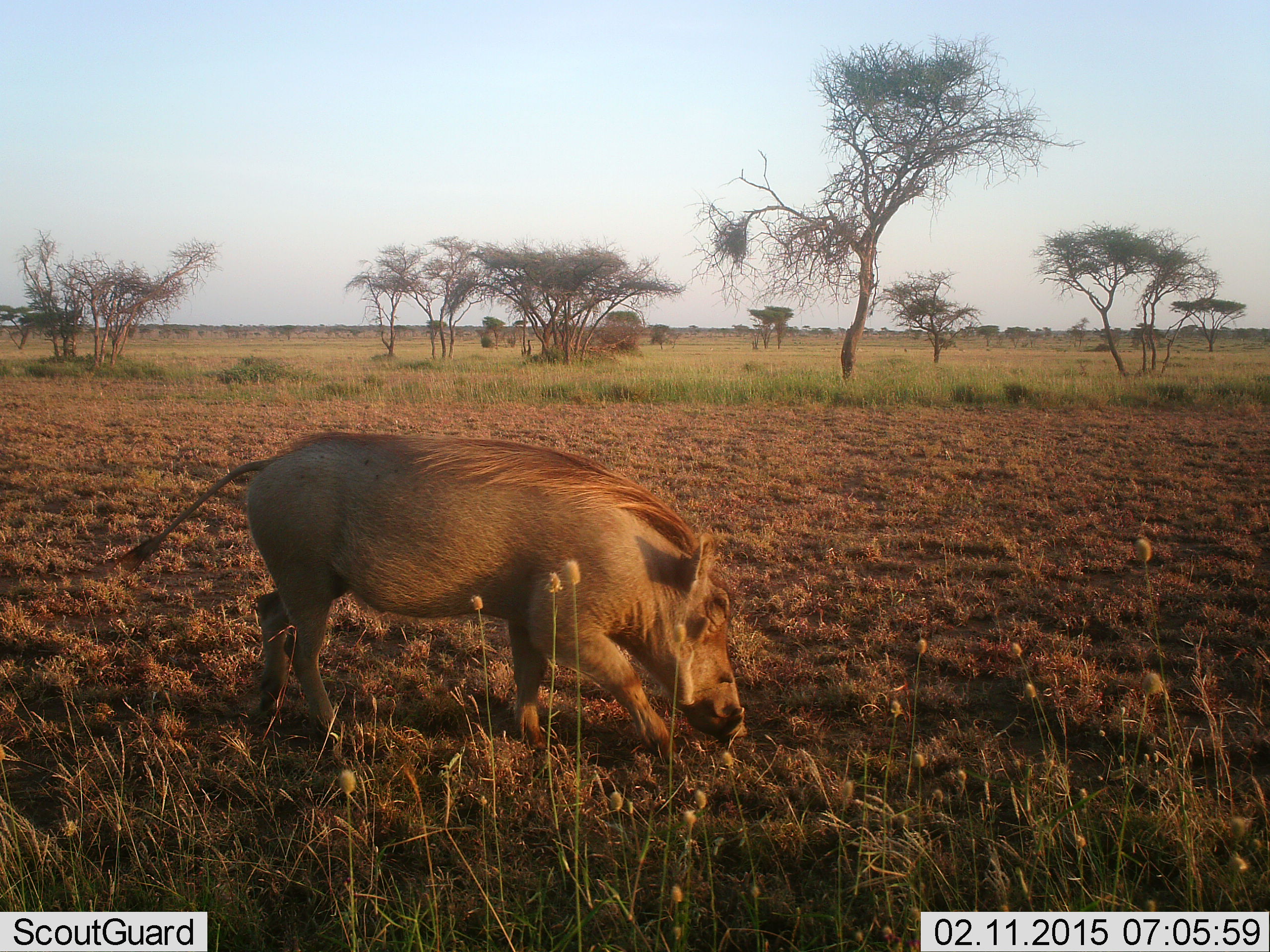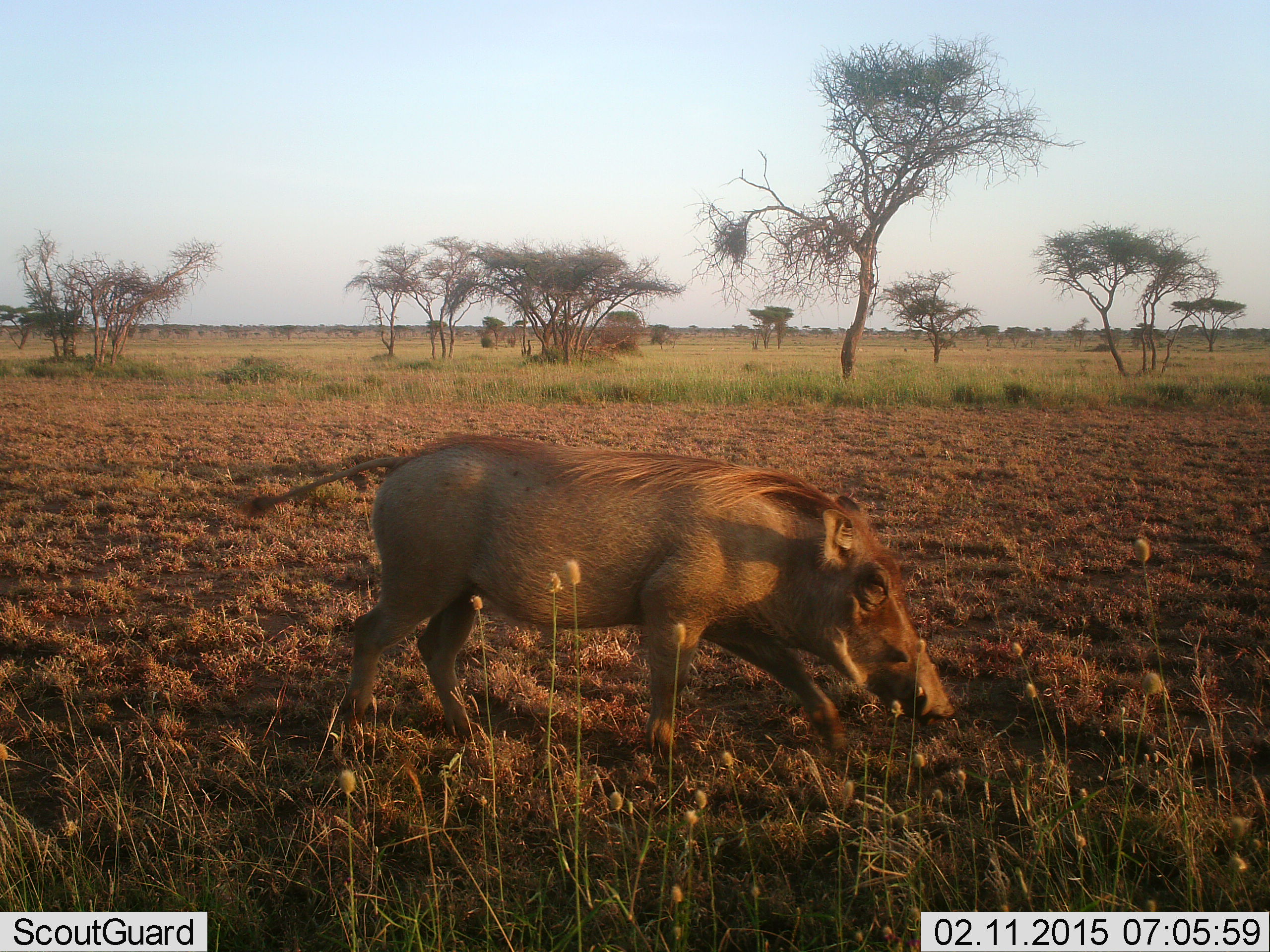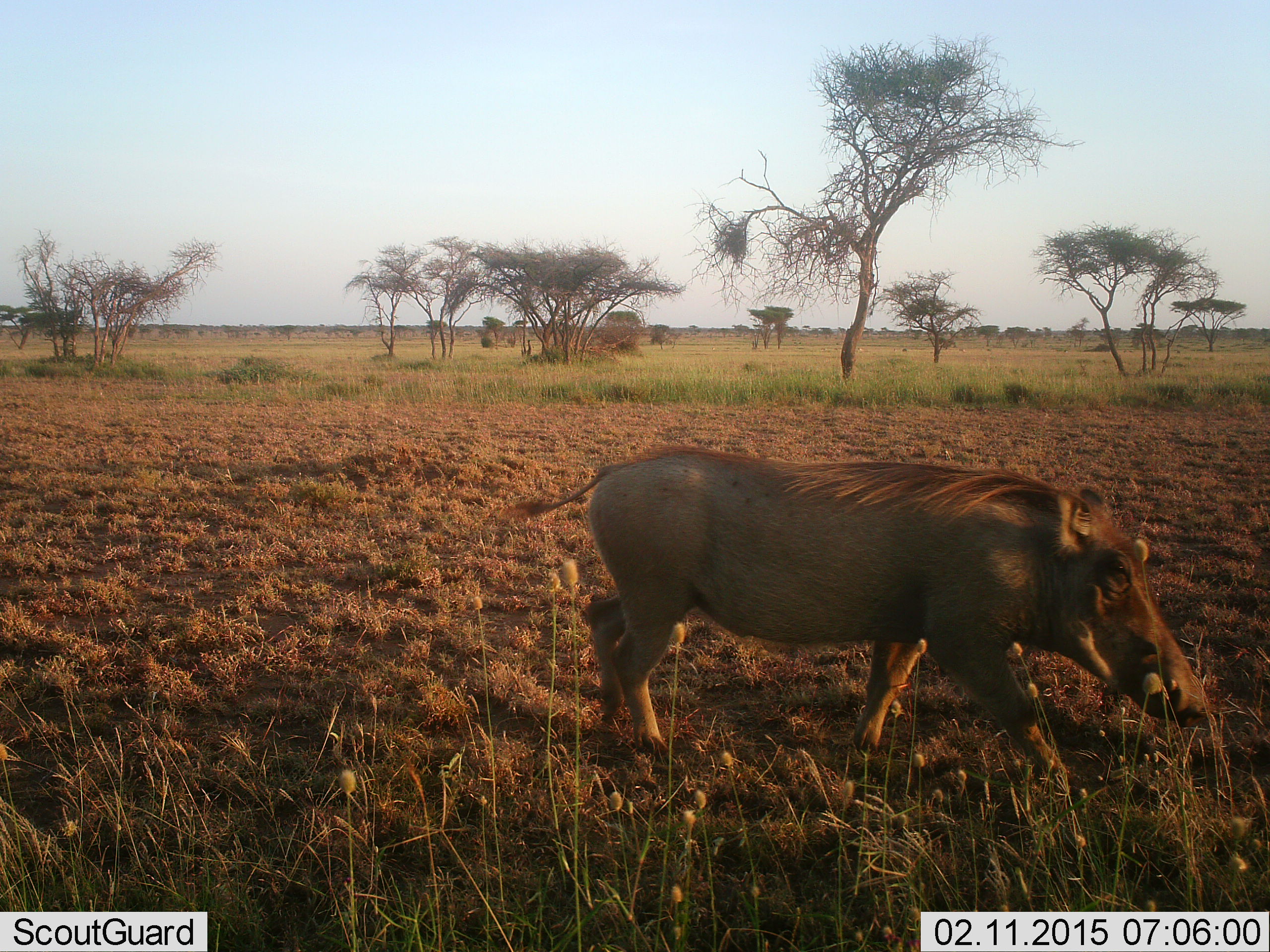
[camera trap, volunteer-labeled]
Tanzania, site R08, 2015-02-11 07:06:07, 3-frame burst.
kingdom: Animalia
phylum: Chordata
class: Mammalia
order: Artiodactyla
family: Suidae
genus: Phacochoerus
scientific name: Phacochoerus africanus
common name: warthog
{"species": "warthog (Phacochoerus africanus)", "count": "1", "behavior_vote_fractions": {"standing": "10%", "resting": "0%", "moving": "90%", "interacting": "0%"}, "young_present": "0%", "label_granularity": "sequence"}